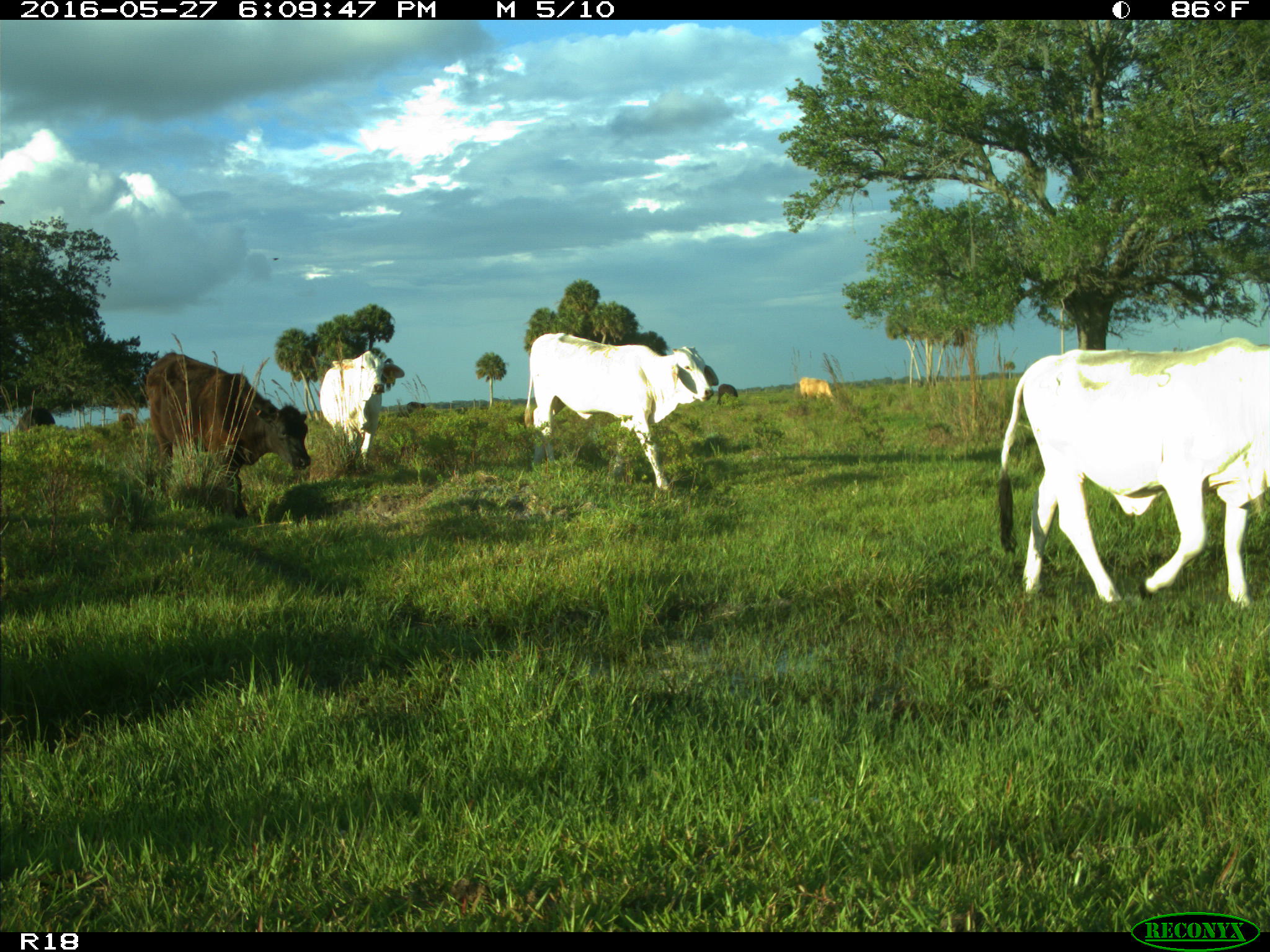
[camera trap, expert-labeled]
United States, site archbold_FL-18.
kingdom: Animalia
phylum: Chordata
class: Mammalia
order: Artiodactyla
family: Bovidae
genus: Bos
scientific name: Bos taurus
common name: domestic cow